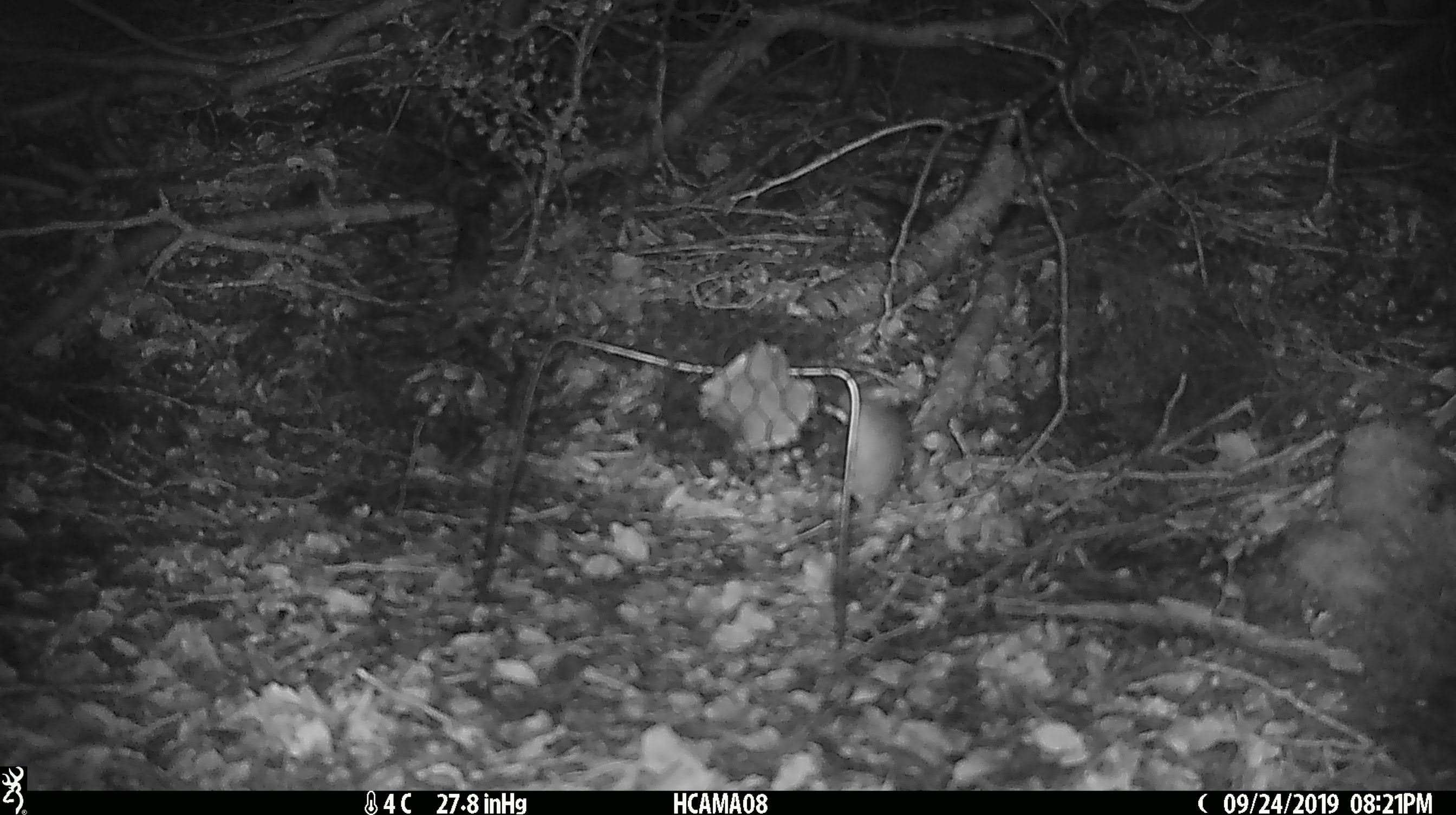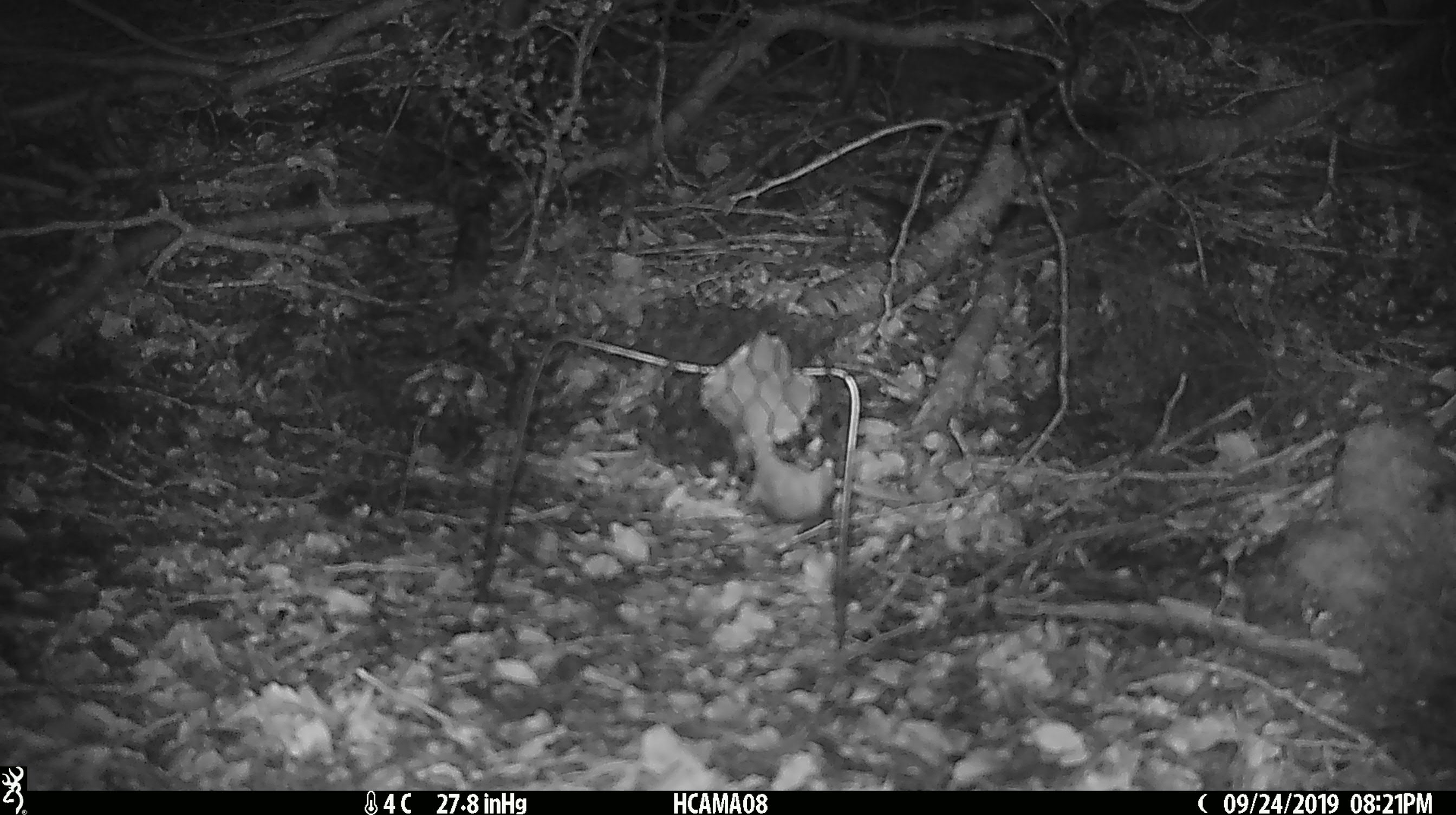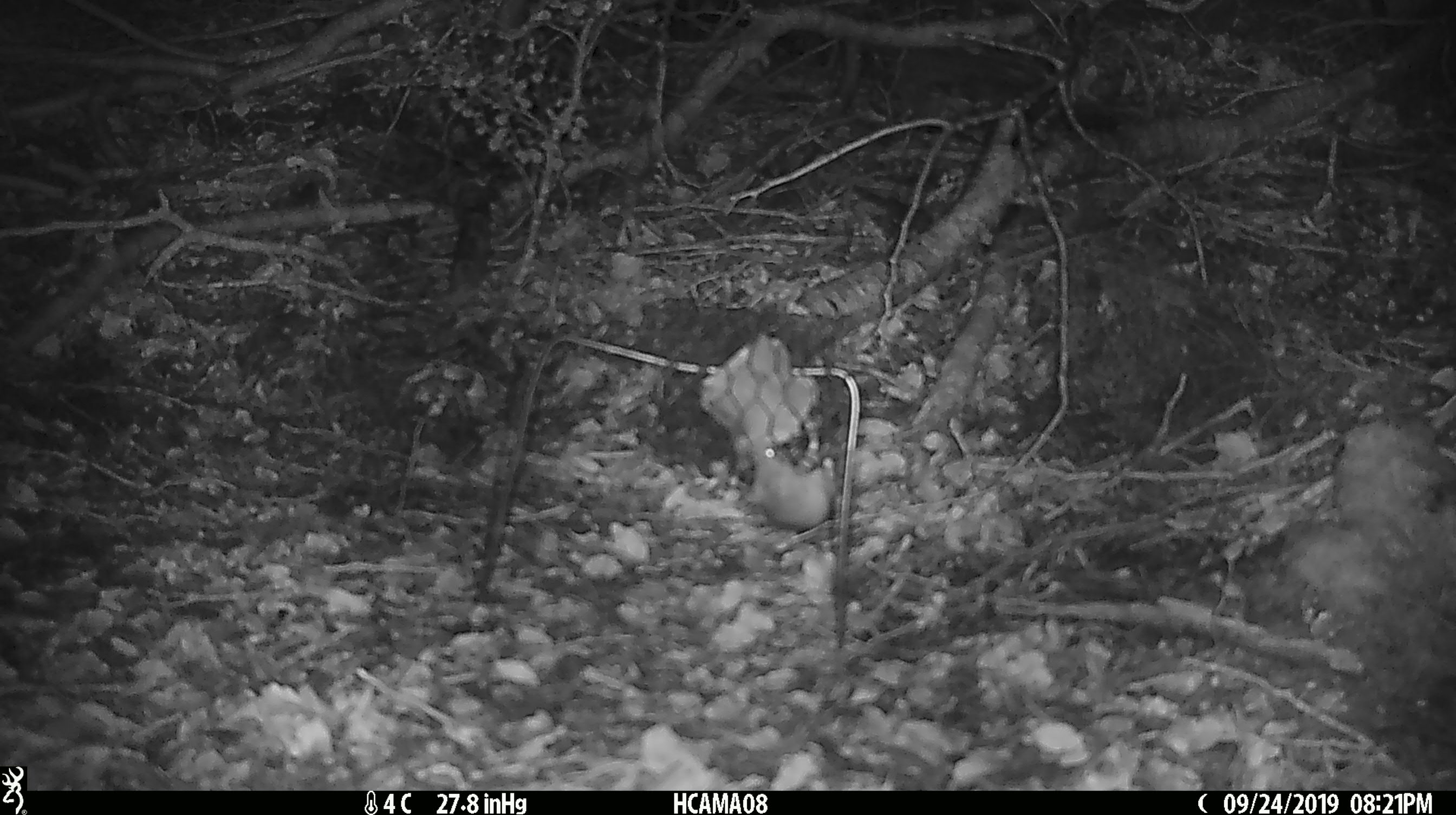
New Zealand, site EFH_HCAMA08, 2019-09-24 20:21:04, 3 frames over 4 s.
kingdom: Animalia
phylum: Chordata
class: Mammalia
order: Rodentia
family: Muridae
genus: Mus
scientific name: Mus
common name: mouse